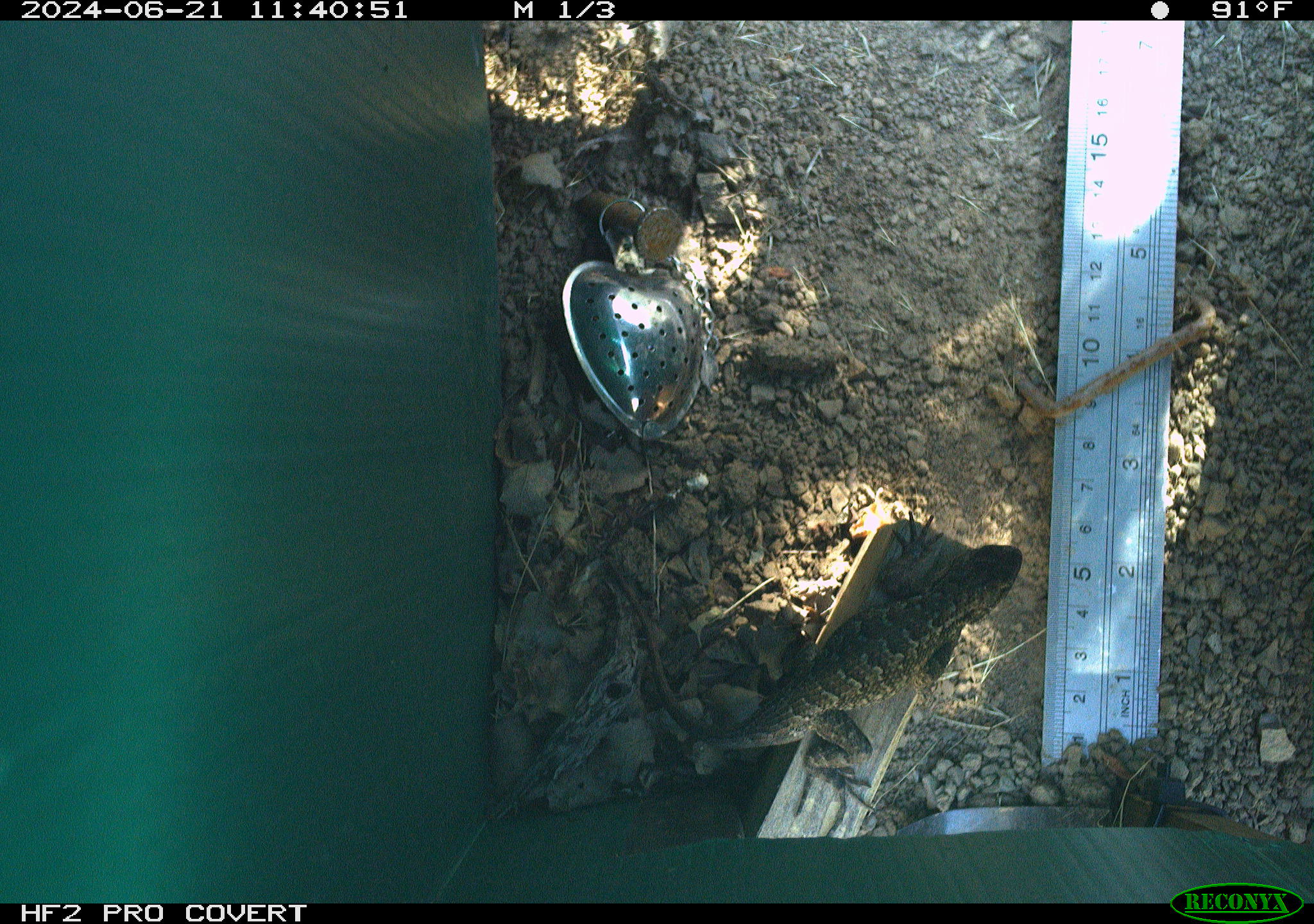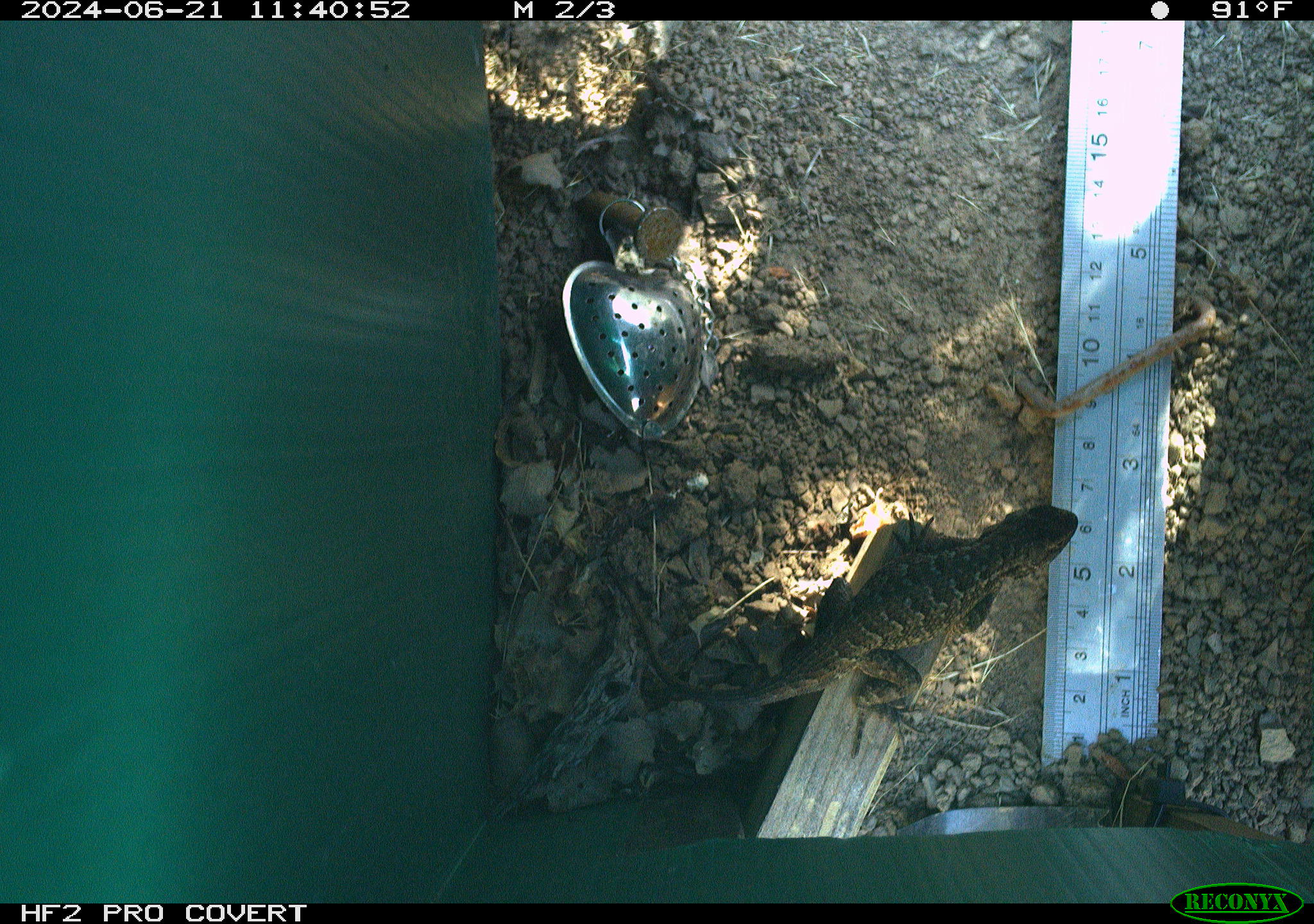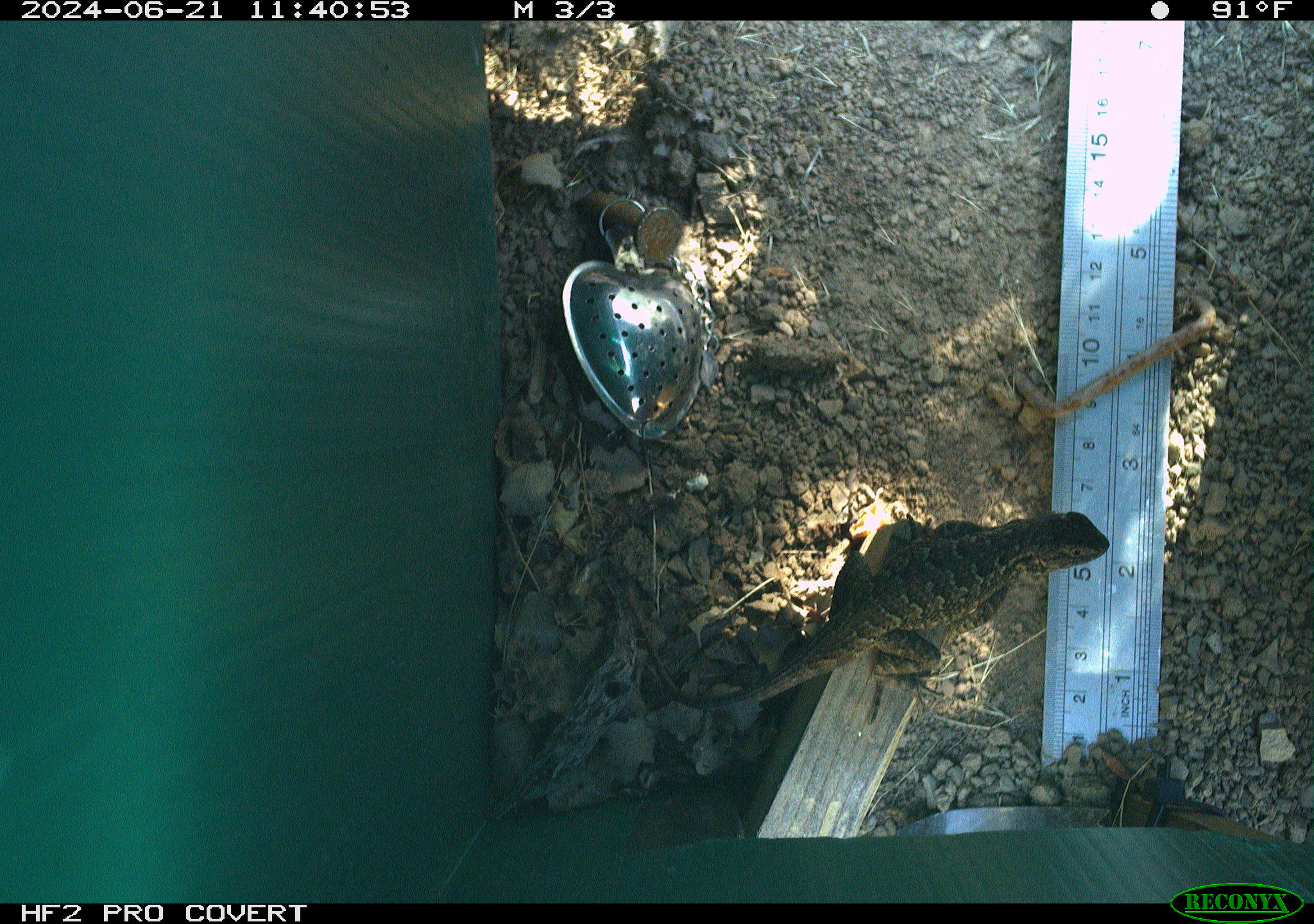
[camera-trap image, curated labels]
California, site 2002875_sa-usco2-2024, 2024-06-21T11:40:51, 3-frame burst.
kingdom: Animalia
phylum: Chordata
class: Reptilia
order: Squamata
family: Phrynosomatidae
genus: Sceloporus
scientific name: Sceloporus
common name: spiny lizards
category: sceloporus species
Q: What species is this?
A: Sceloporus species (spiny lizards) (Sceloporus).